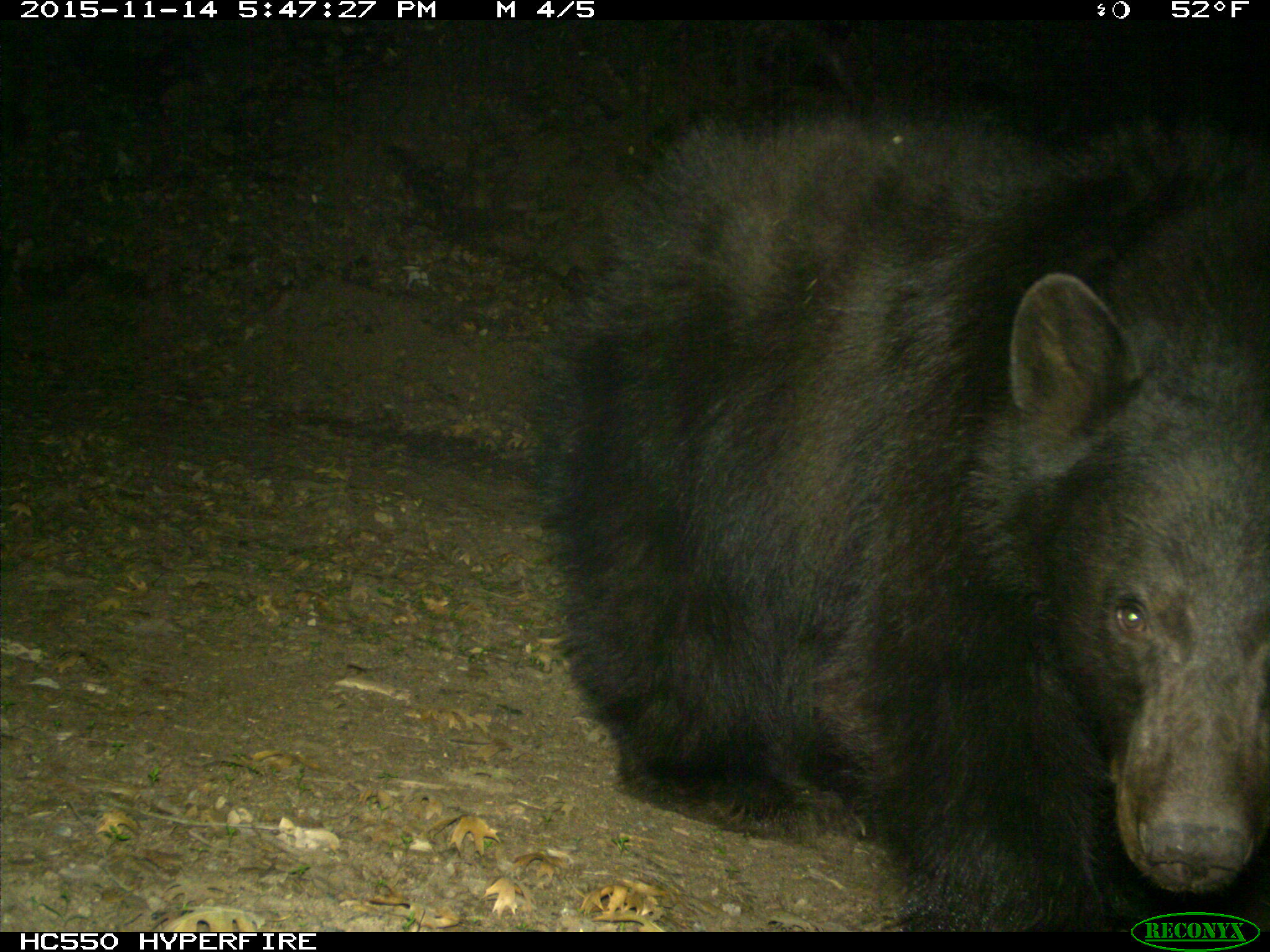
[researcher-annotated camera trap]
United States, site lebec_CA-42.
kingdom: Animalia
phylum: Chordata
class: Mammalia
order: Carnivora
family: Ursidae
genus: Ursus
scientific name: Ursus americanus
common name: american black bear